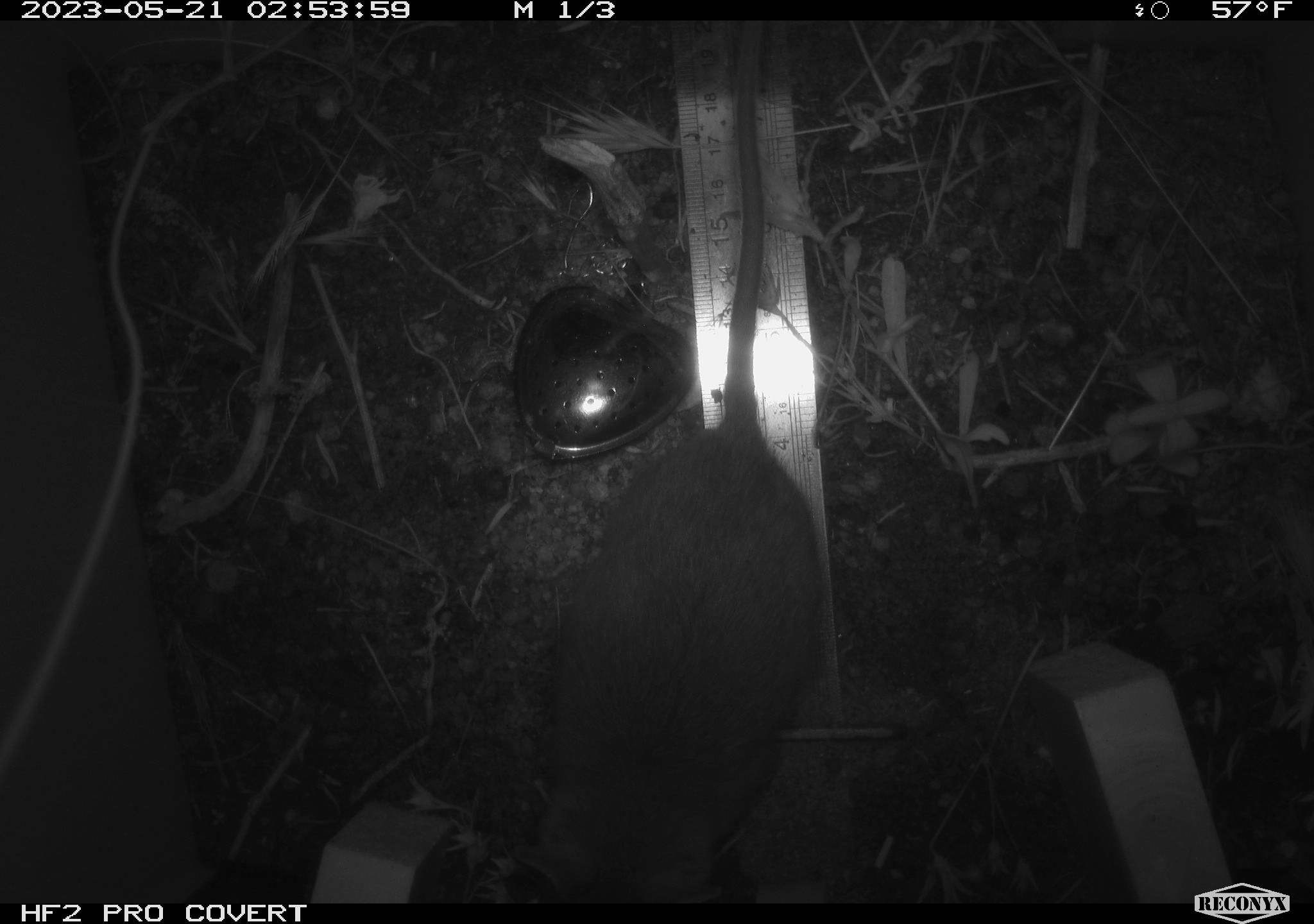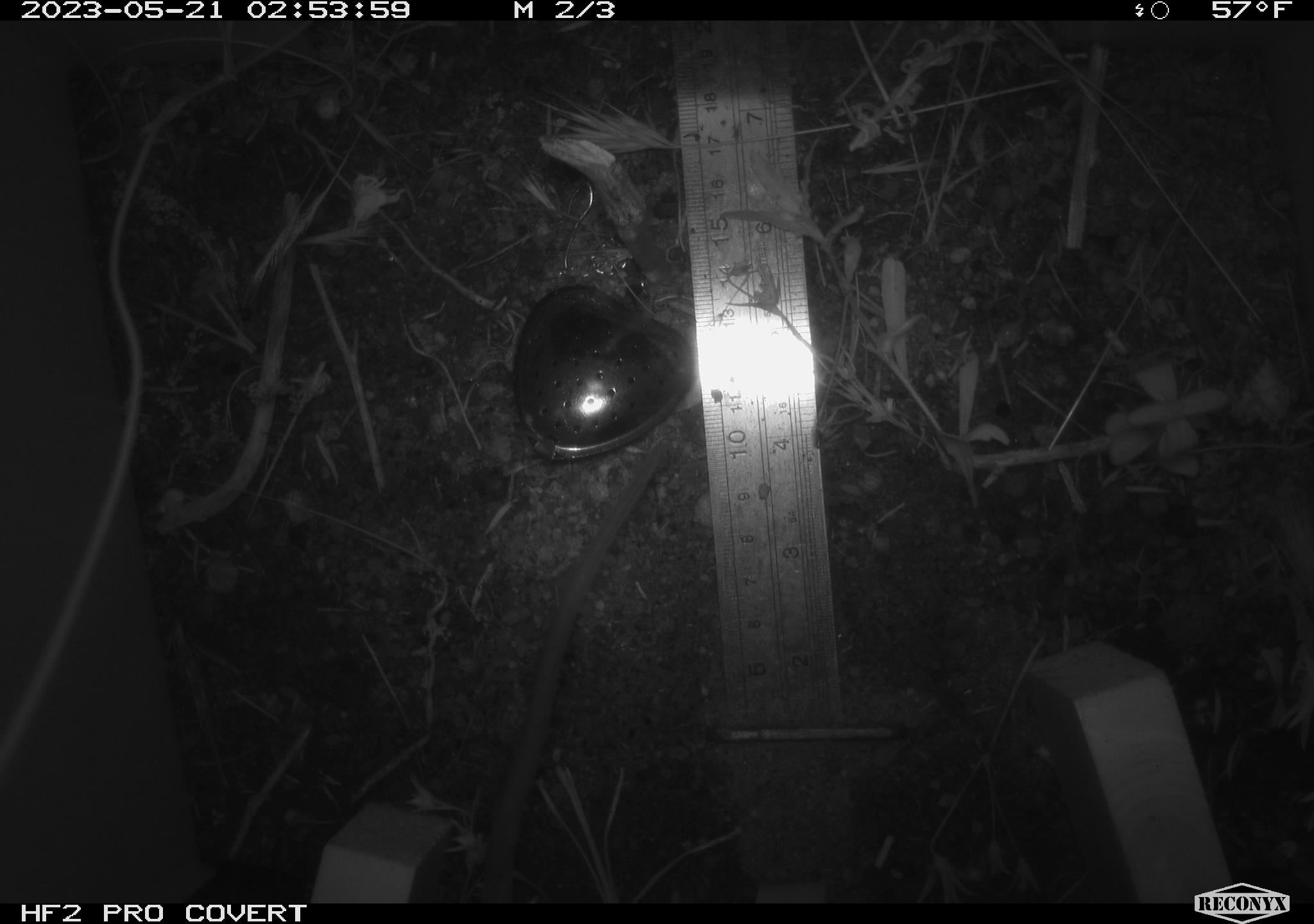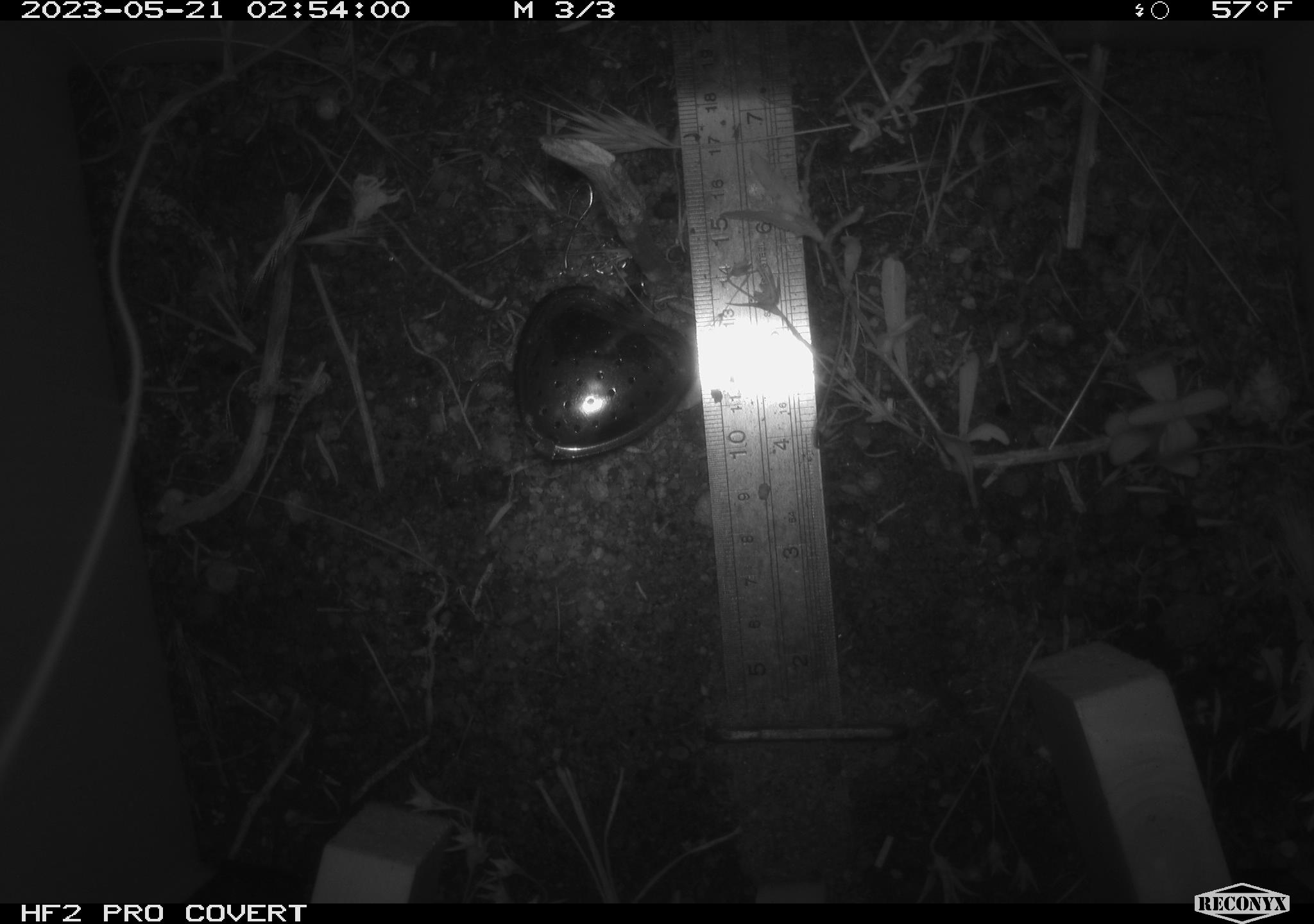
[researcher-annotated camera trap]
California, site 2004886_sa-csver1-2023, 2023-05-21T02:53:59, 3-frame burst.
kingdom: Animalia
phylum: Chordata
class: Mammalia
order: Rodentia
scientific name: Rodentia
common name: mouse species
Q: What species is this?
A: Mouse species (Rodentia).